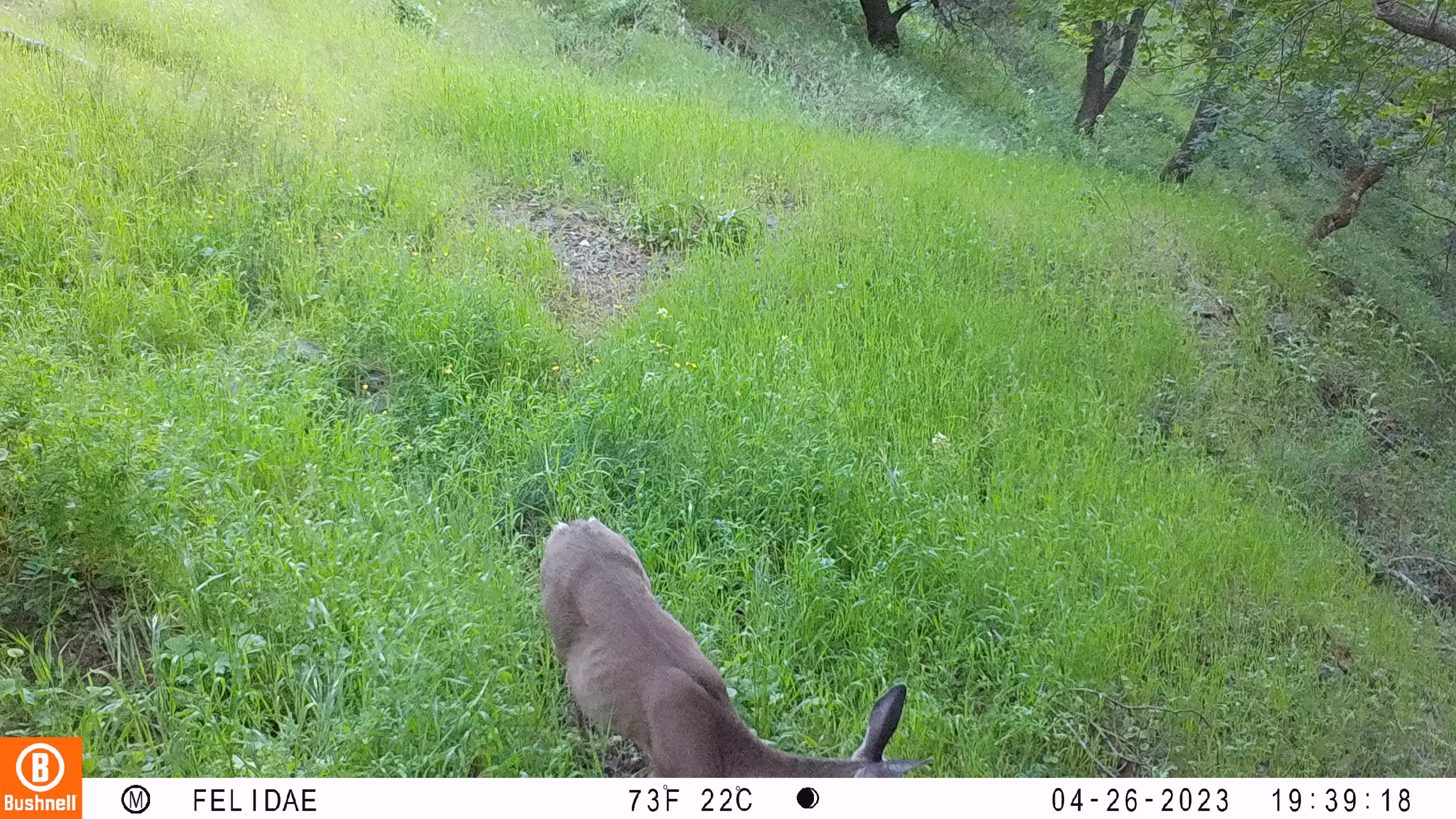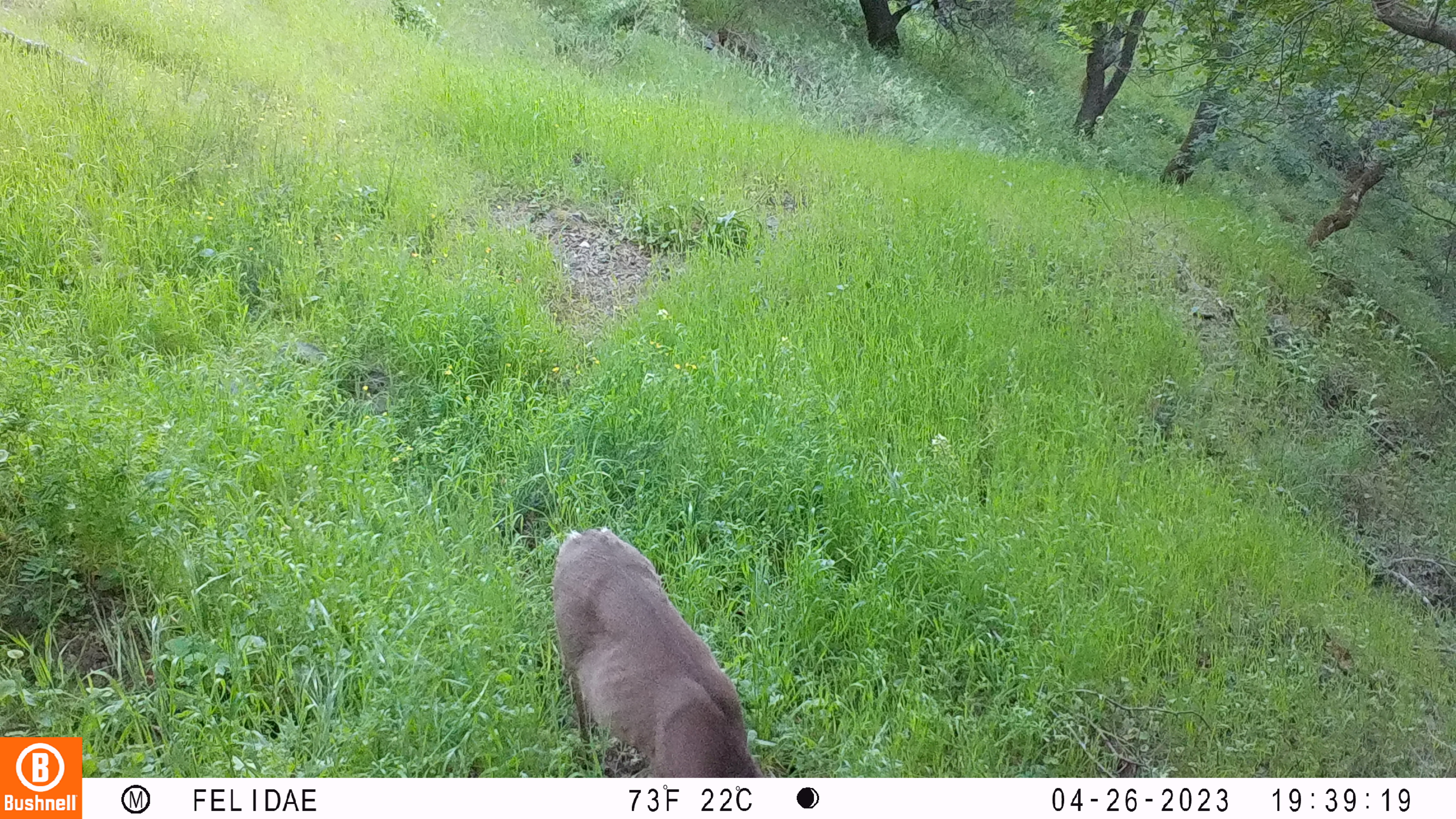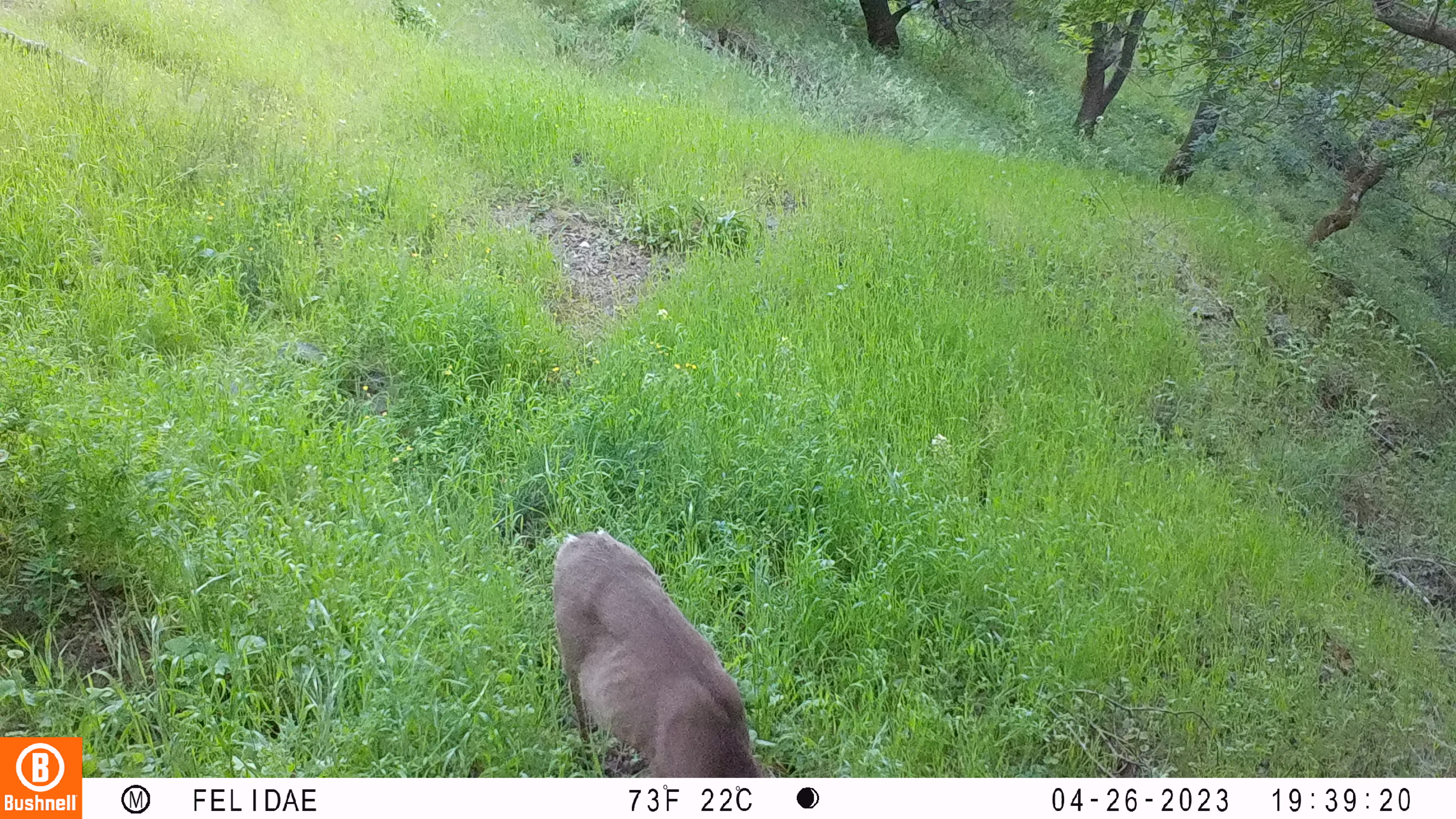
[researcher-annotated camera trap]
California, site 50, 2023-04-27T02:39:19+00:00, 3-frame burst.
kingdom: Animalia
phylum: Chordata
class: Mammalia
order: Artiodactyla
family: Cervidae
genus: Odocoileus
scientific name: Odocoileus hemionus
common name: mule deer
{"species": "mule deer (Odocoileus hemionus)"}